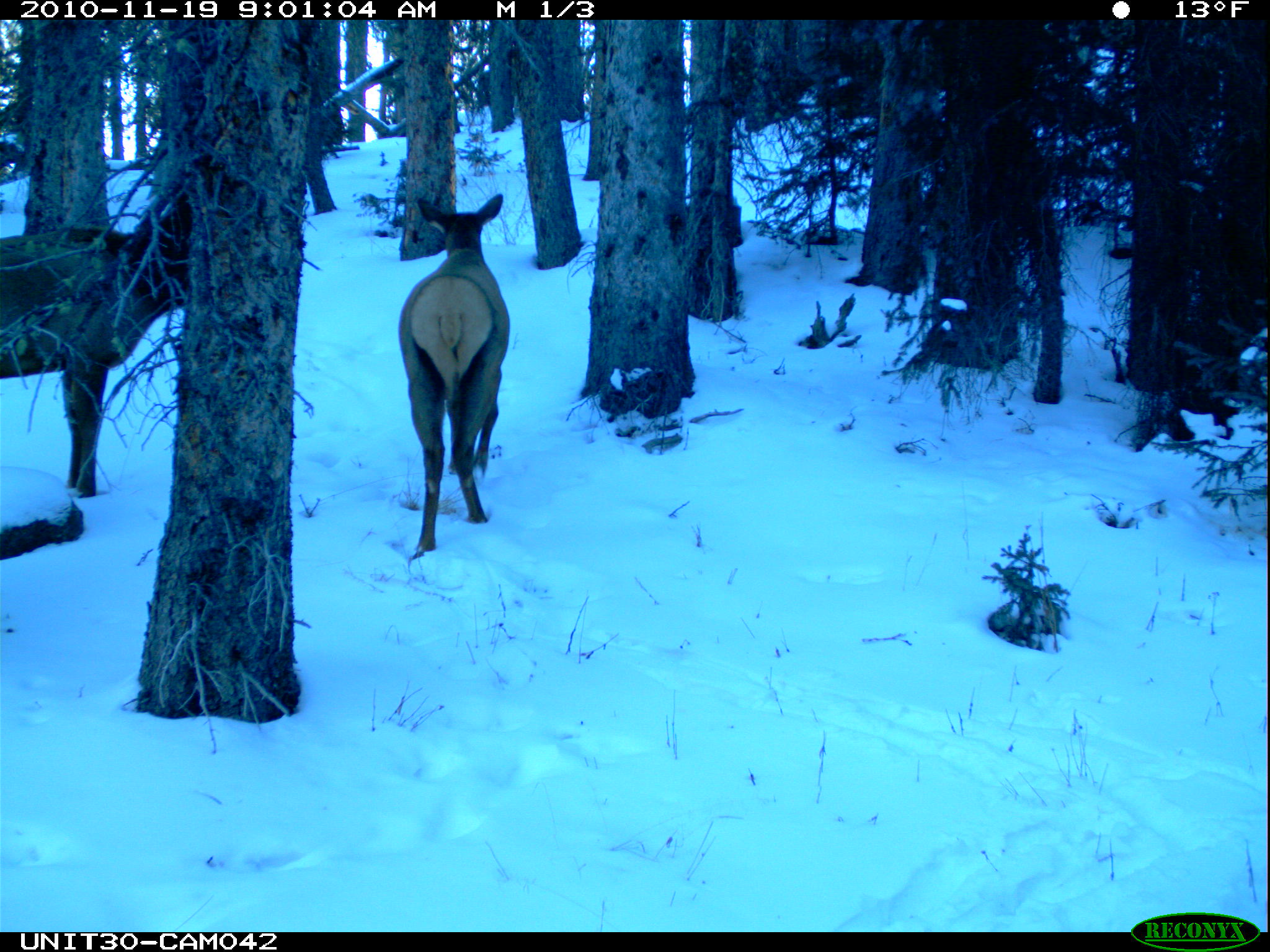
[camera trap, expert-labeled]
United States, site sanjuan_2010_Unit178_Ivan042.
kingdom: Animalia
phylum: Chordata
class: Mammalia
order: Artiodactyla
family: Cervidae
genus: Cervus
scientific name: Cervus elaphus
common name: red deer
Cervus elaphus (red deer).